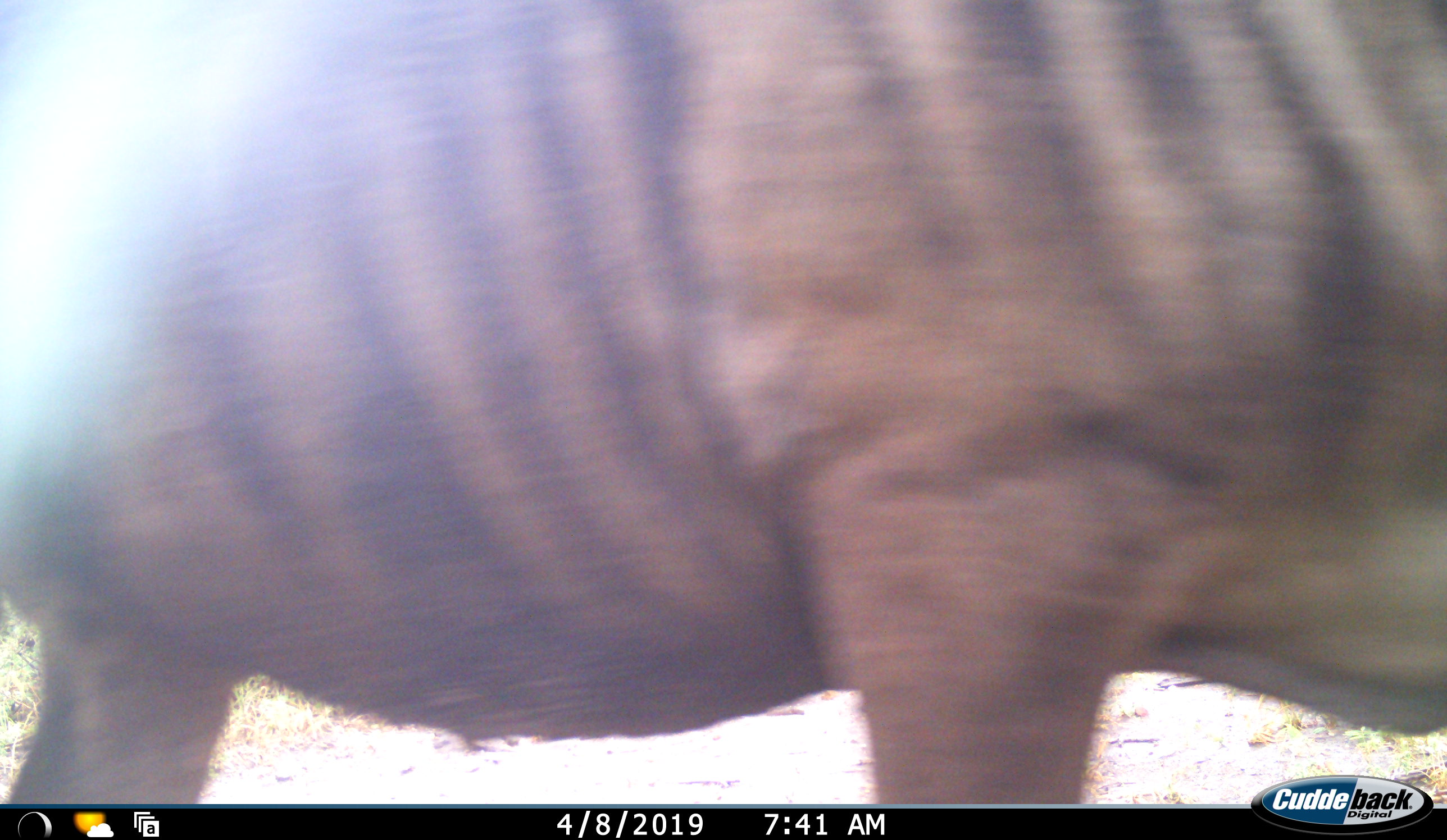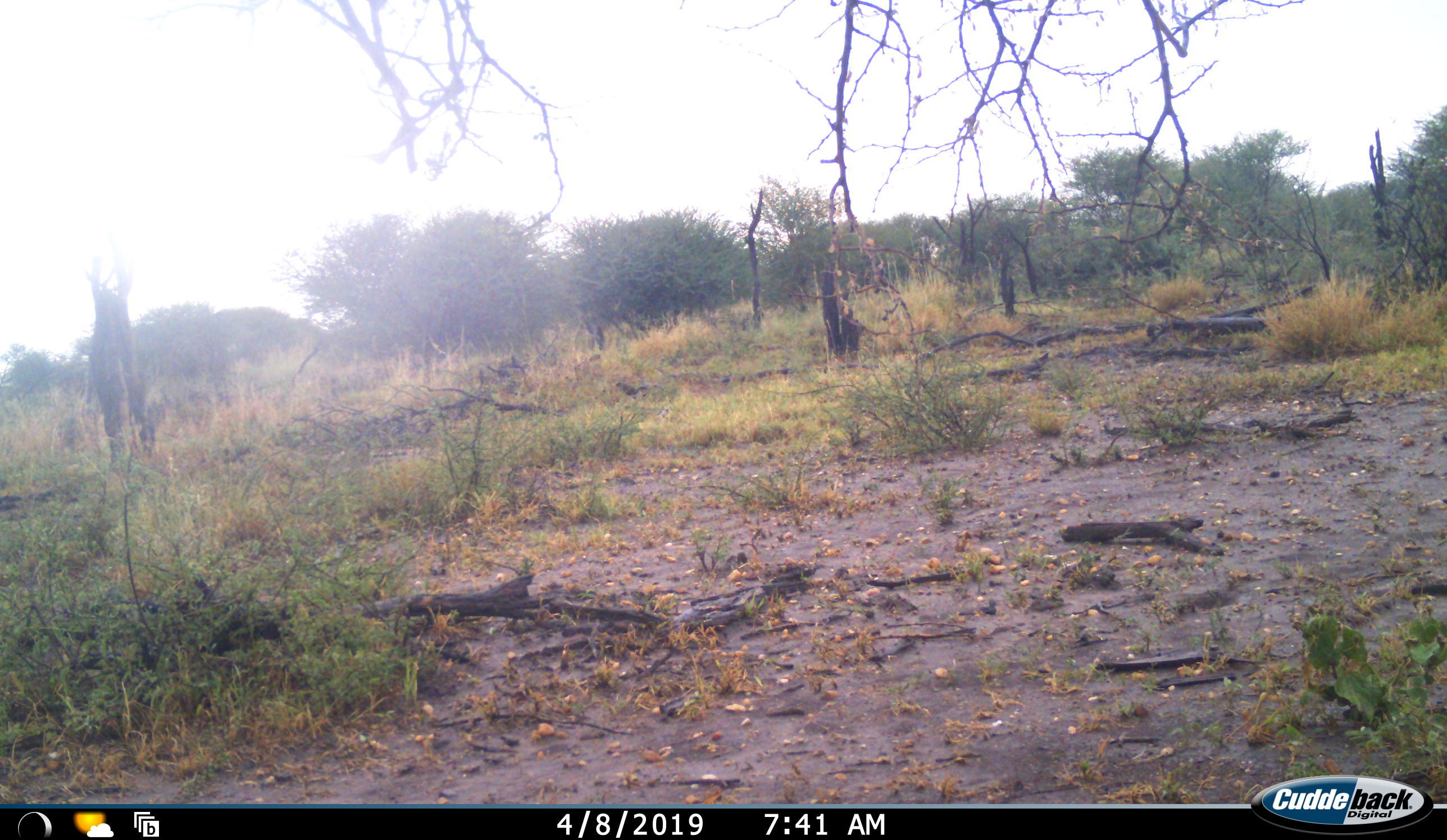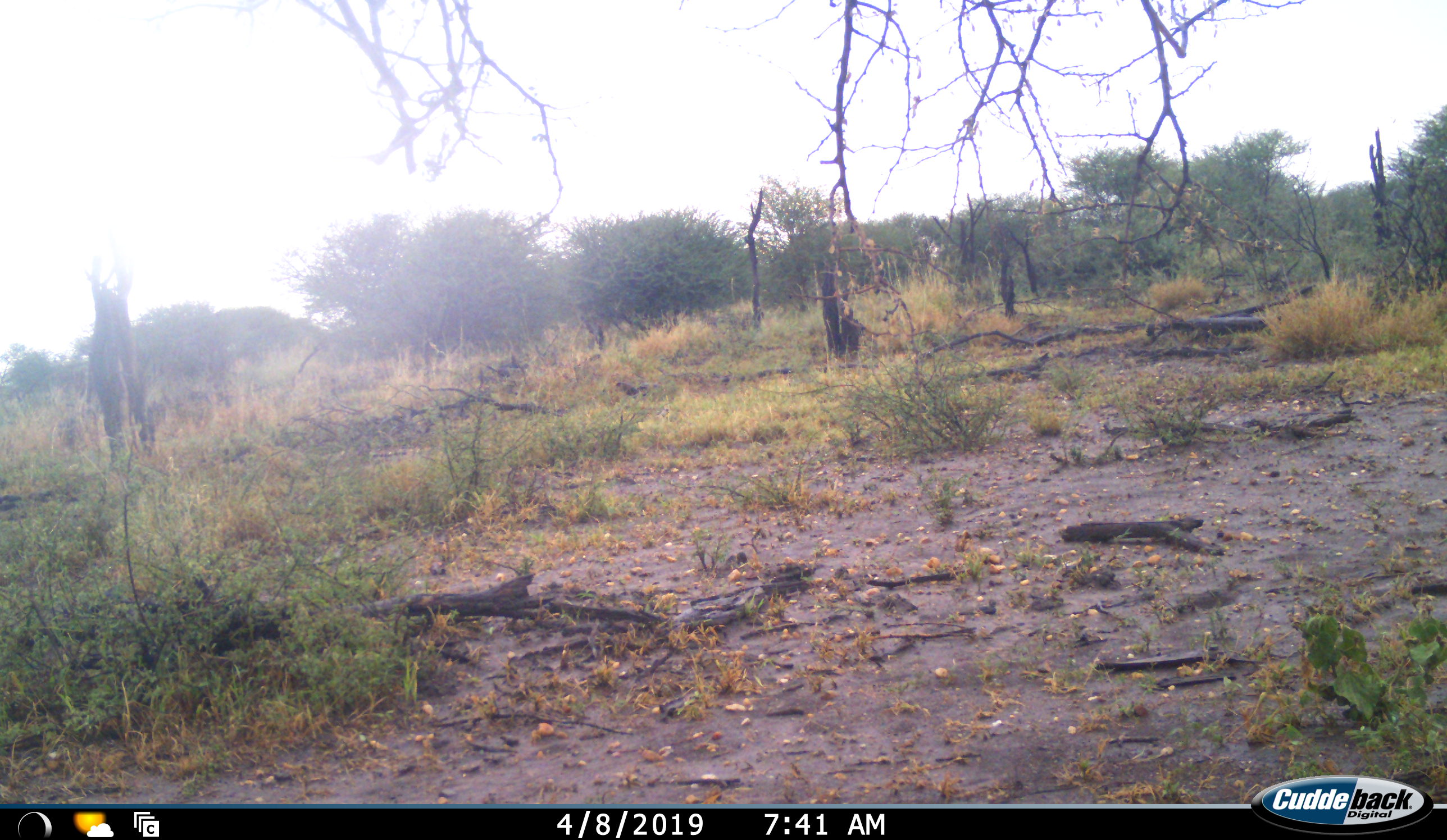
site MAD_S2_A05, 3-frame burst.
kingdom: Animalia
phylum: Chordata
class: Mammalia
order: Perissodactyla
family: Equidae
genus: Equus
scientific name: Equus quagga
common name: plains zebra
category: zebraplains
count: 1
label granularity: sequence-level